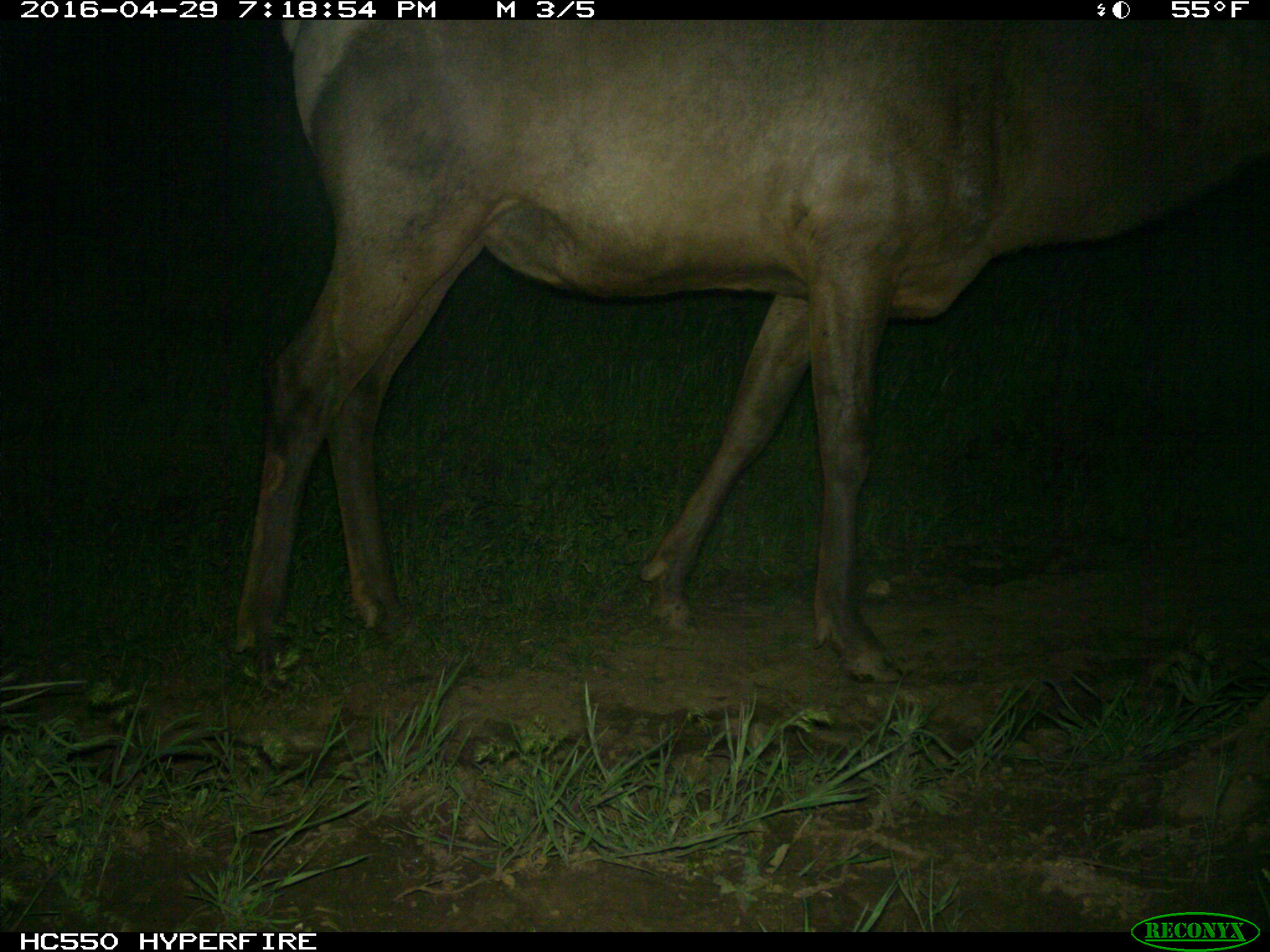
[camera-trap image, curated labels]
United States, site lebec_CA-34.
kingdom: Animalia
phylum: Chordata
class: Mammalia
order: Artiodactyla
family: Cervidae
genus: Cervus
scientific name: Cervus canadensis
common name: elk